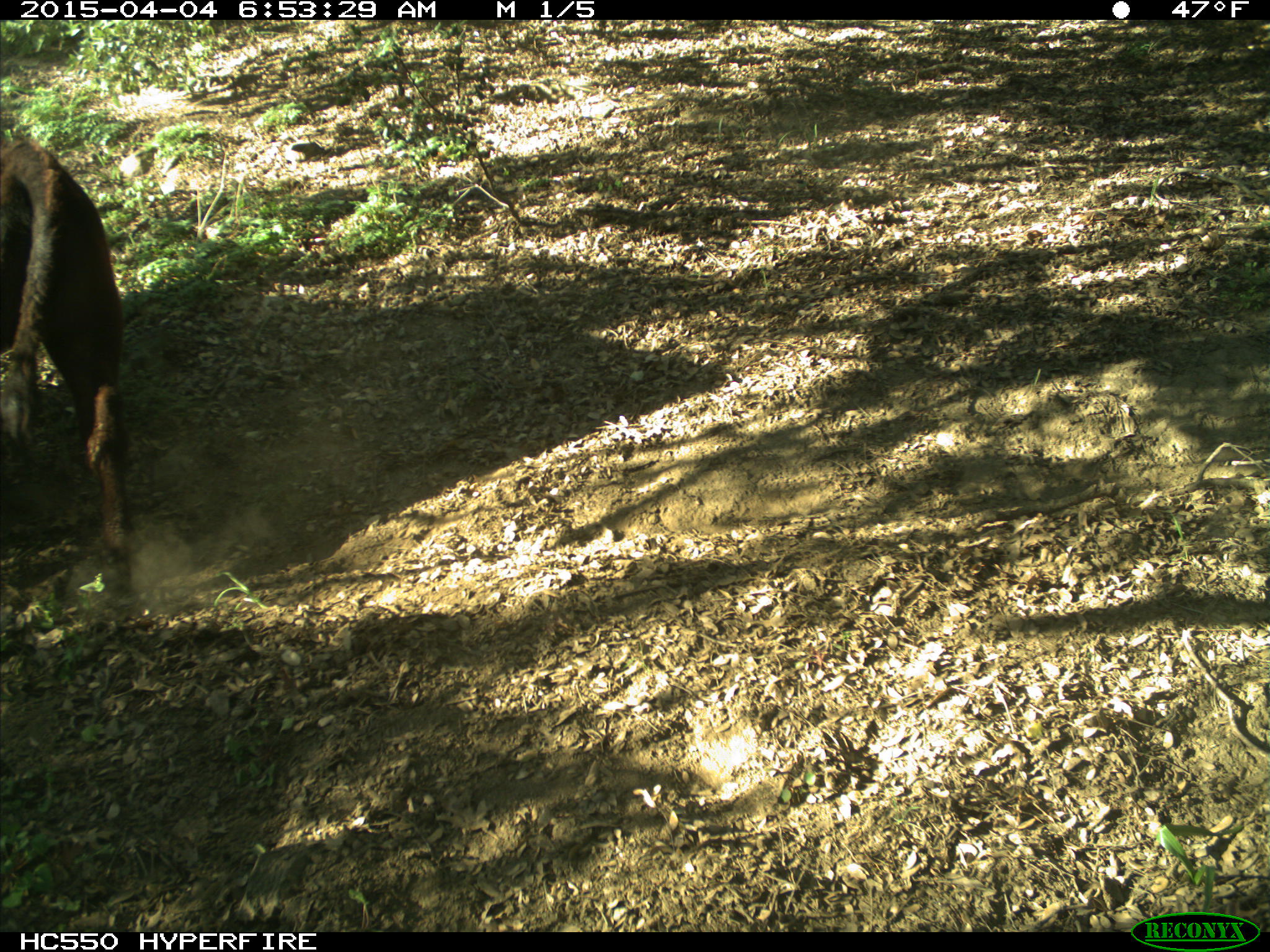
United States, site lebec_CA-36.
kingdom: Animalia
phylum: Chordata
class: Mammalia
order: Artiodactyla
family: Bovidae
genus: Bos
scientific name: Bos taurus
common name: domestic cow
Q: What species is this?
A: Bos taurus (domestic cow).